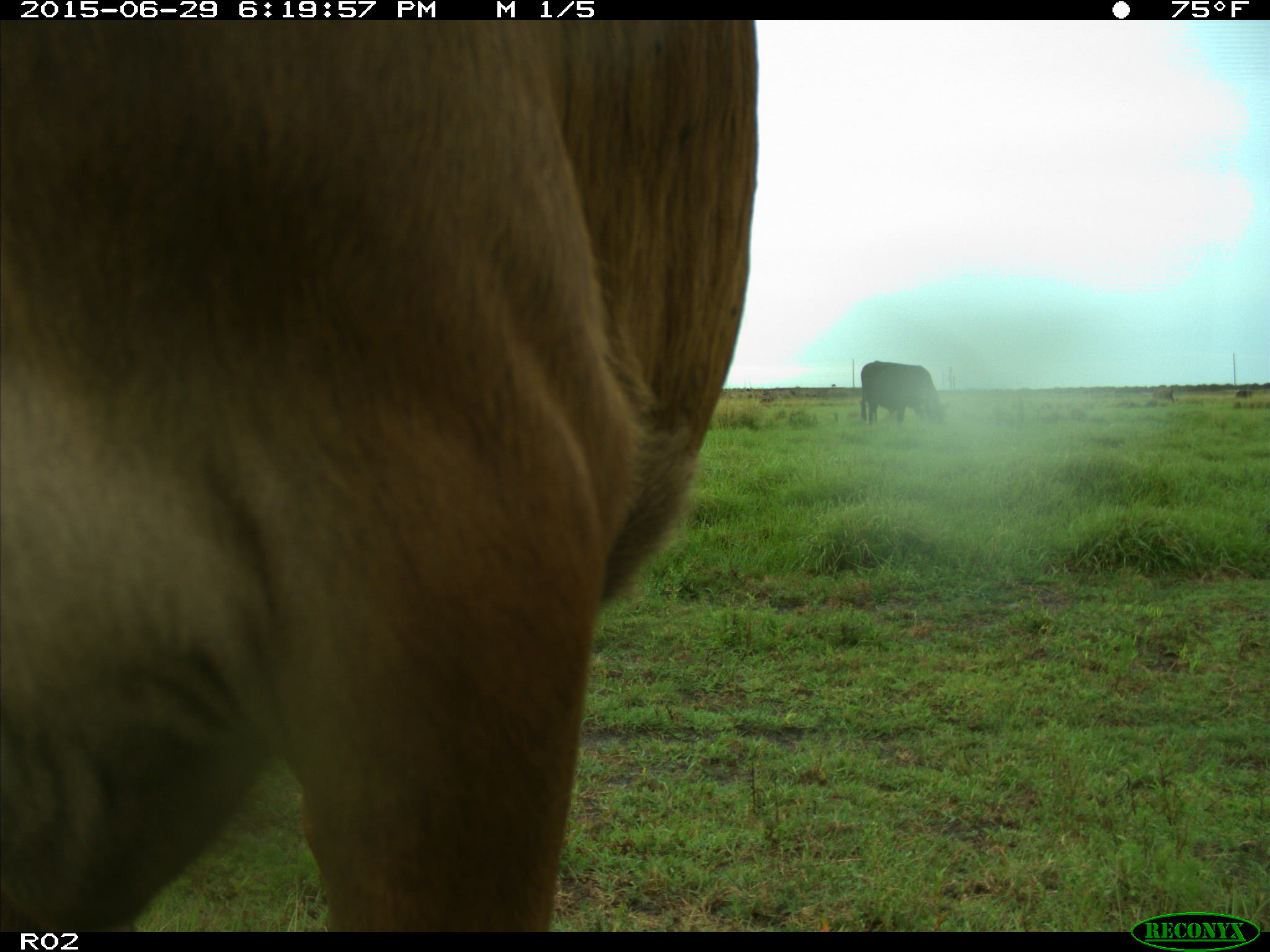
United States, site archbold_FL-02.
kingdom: Animalia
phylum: Chordata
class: Mammalia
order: Artiodactyla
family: Bovidae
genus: Bos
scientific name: Bos taurus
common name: domestic cow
Bos taurus (domestic cow).